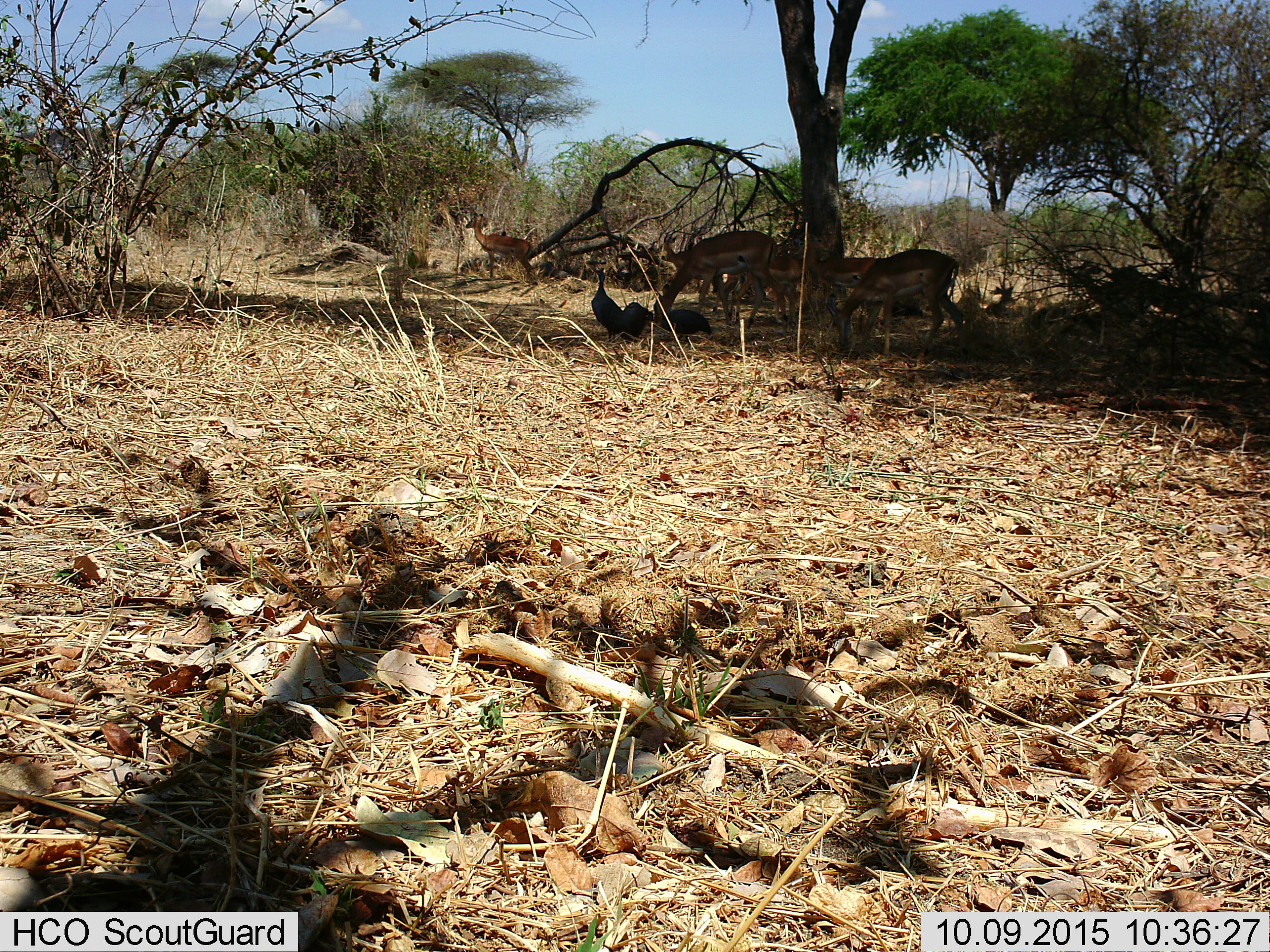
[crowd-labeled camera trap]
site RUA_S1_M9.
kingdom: Animalia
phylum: Chordata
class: Aves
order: Galliformes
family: Numididae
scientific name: Numididae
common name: guineafowl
Guineafowl (Numididae), count 3. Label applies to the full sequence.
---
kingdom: Animalia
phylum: Chordata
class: Mammalia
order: Artiodactyla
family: Bovidae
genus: Aepyceros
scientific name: Aepyceros melampus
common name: impala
Impala (Aepyceros melampus), count 7. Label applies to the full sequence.